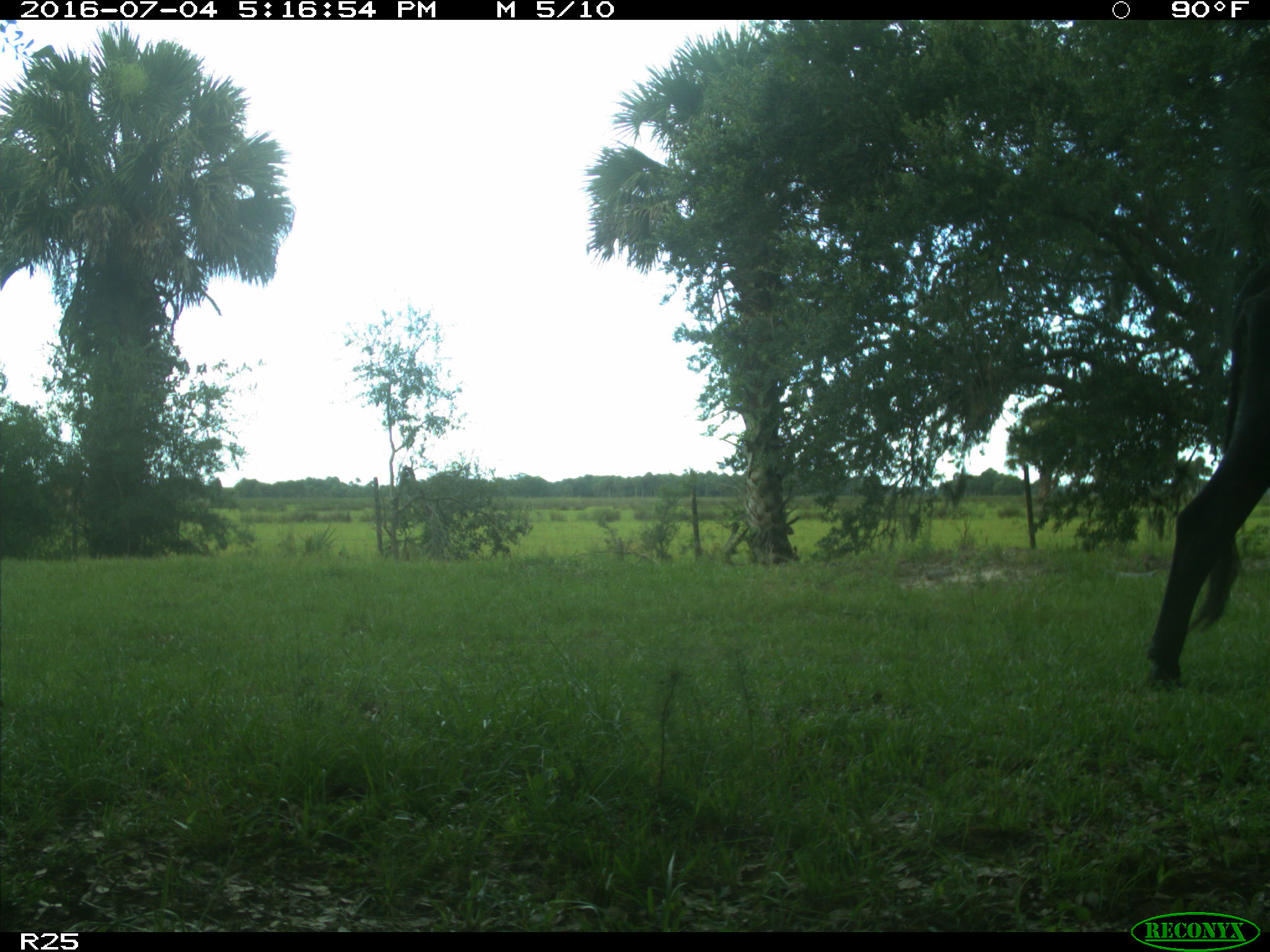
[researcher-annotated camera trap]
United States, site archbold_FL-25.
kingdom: Animalia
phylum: Chordata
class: Mammalia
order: Artiodactyla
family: Bovidae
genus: Bos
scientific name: Bos taurus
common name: domestic cow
Bos taurus (domestic cow).